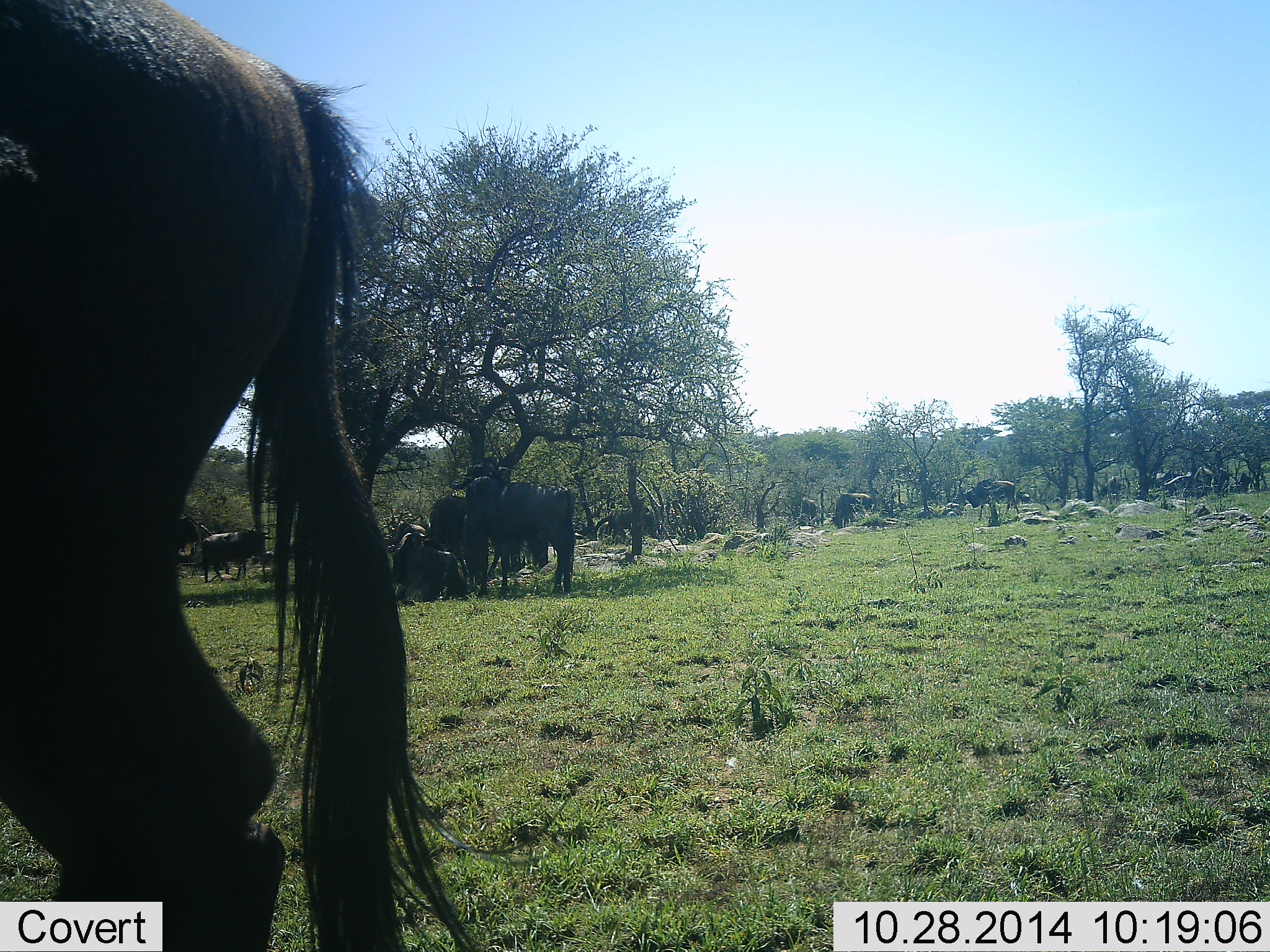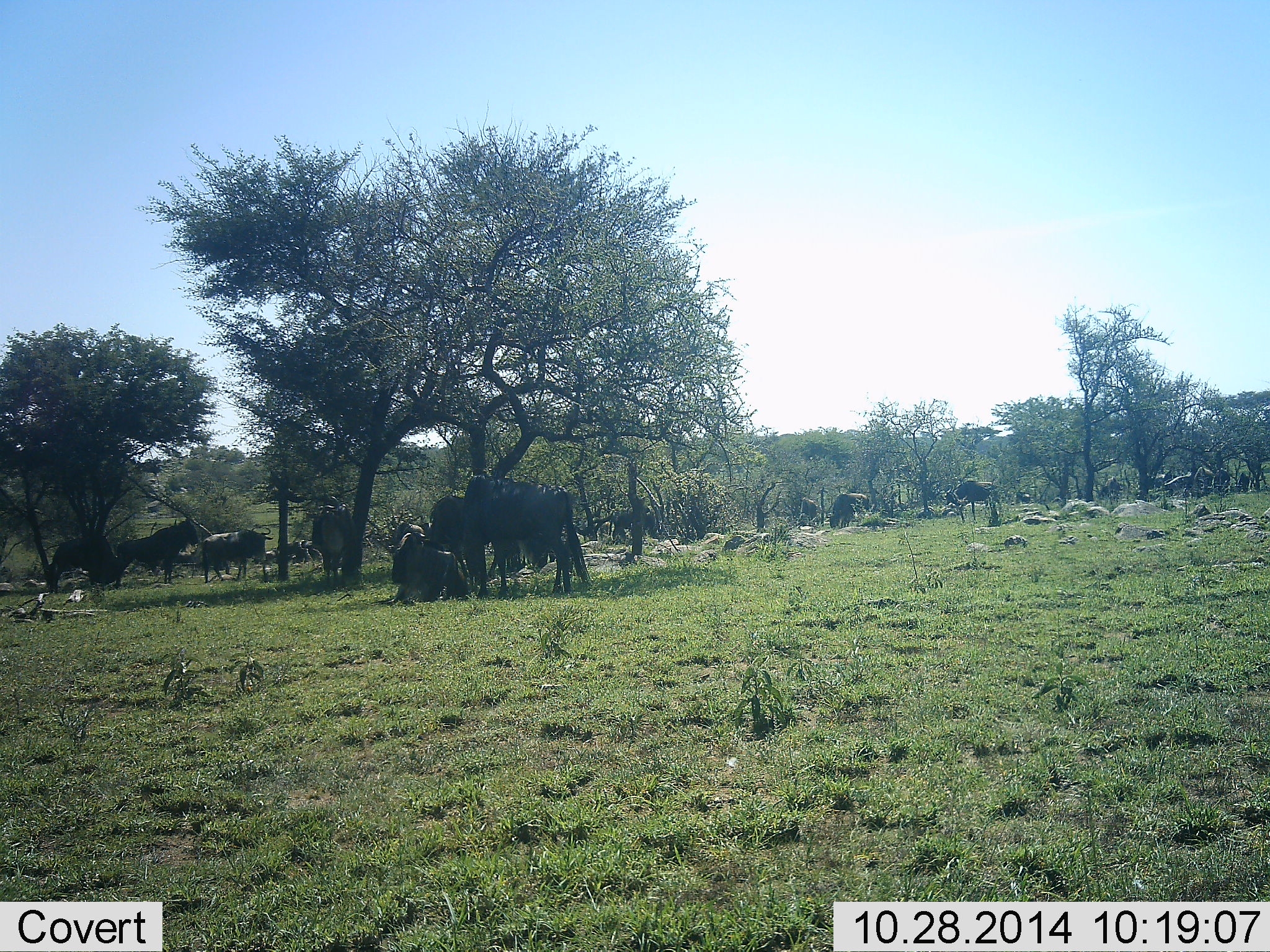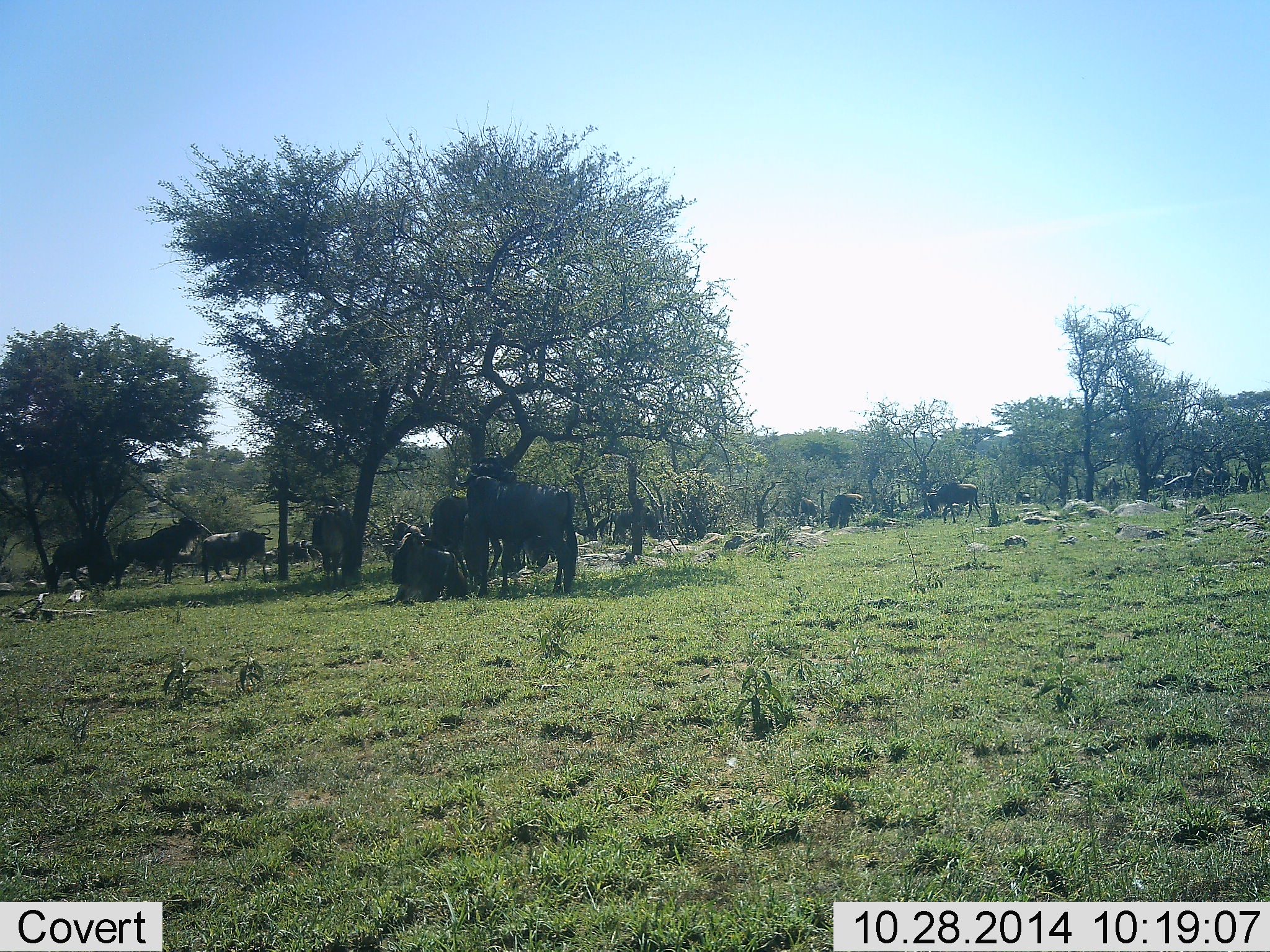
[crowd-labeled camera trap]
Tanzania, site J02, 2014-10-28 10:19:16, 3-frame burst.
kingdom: Animalia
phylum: Chordata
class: Mammalia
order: Artiodactyla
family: Bovidae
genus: Connochaetes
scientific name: Connochaetes taurinus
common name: blue wildebeest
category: wildebeest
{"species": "wildebeest (blue wildebeest) (Connochaetes taurinus)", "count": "11-50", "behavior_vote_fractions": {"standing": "80%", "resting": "80%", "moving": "90%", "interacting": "20%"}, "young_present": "10%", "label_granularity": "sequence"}